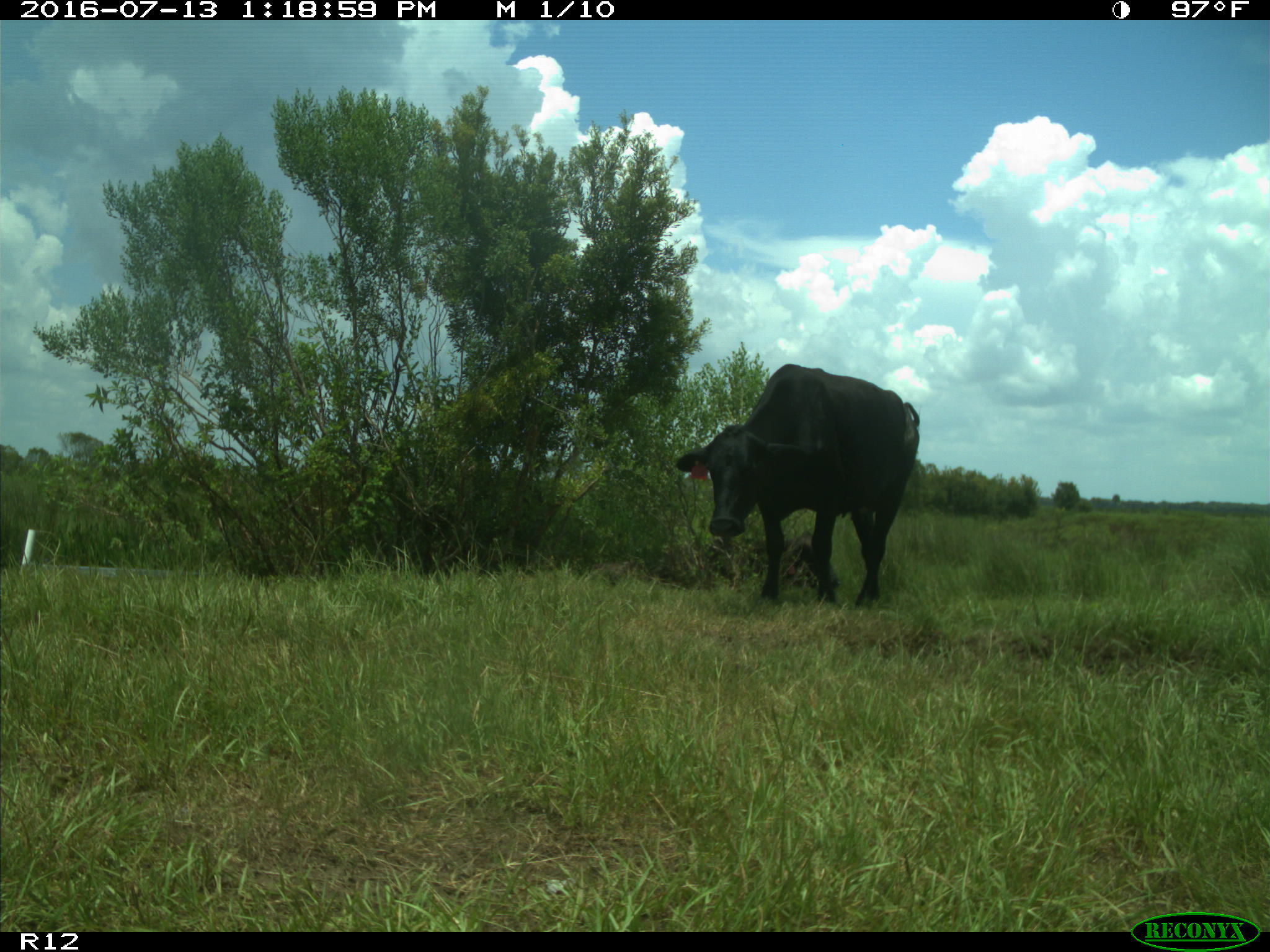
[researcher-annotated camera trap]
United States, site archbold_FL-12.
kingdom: Animalia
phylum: Chordata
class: Mammalia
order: Artiodactyla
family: Bovidae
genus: Bos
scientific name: Bos taurus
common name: domestic cow